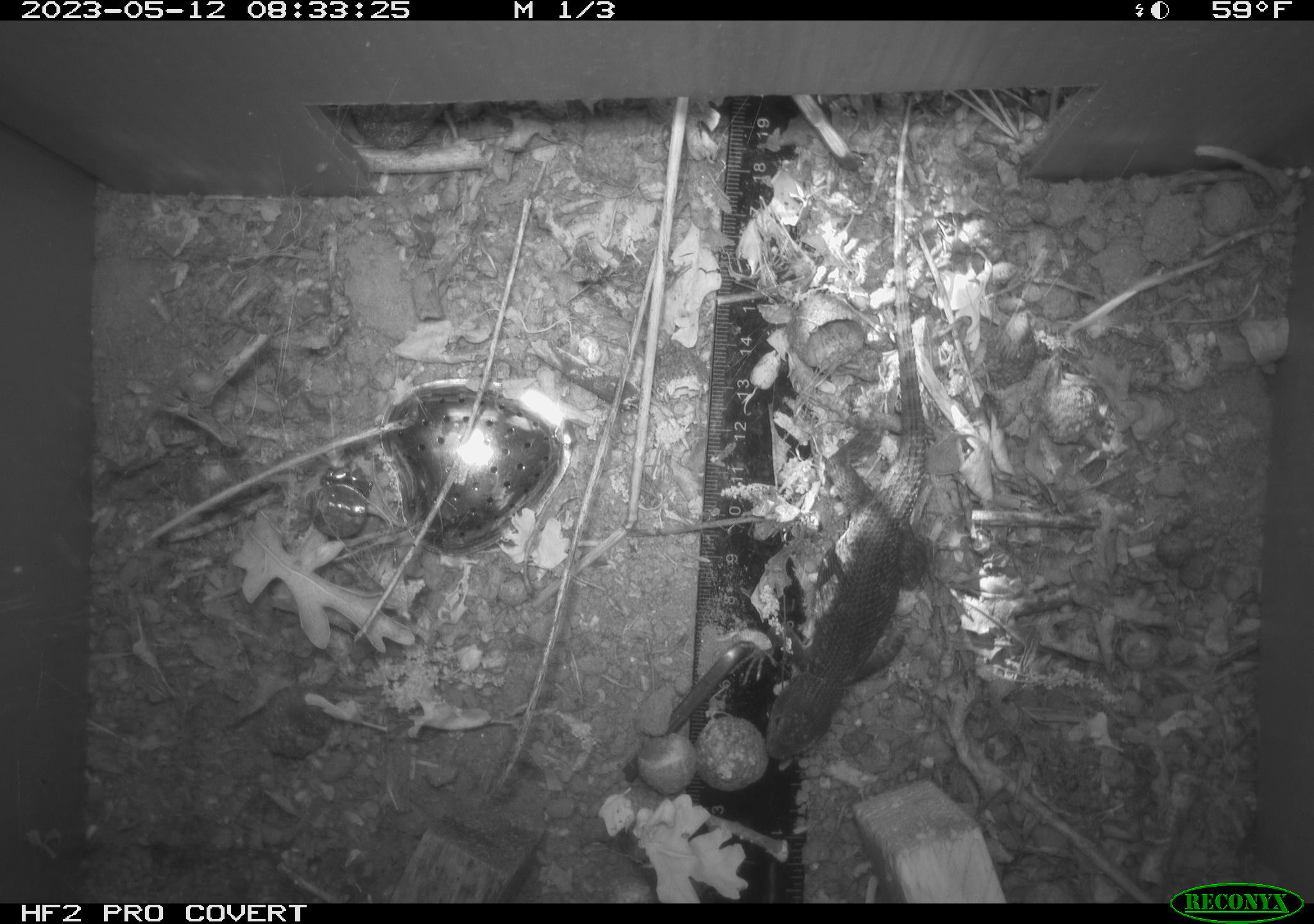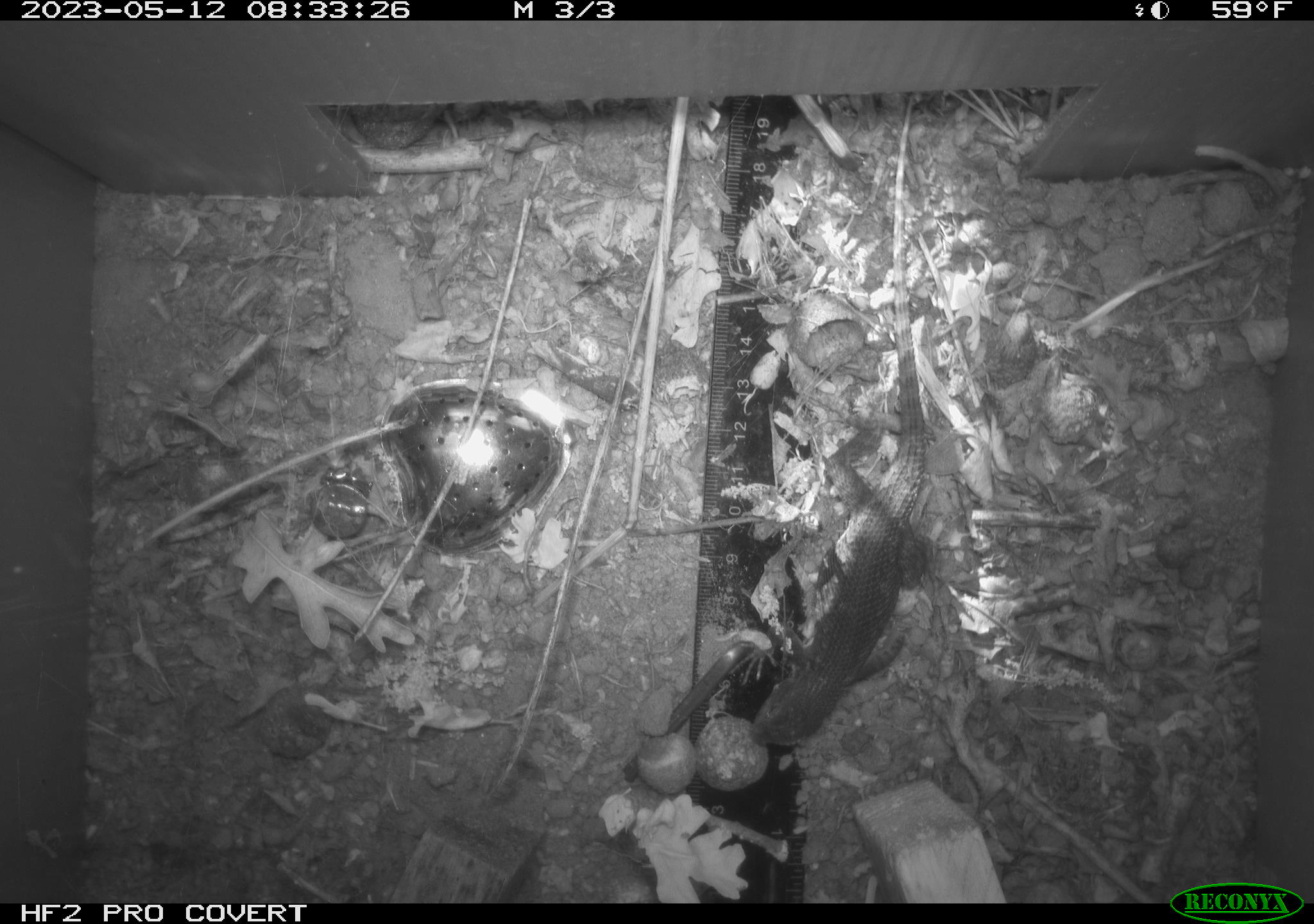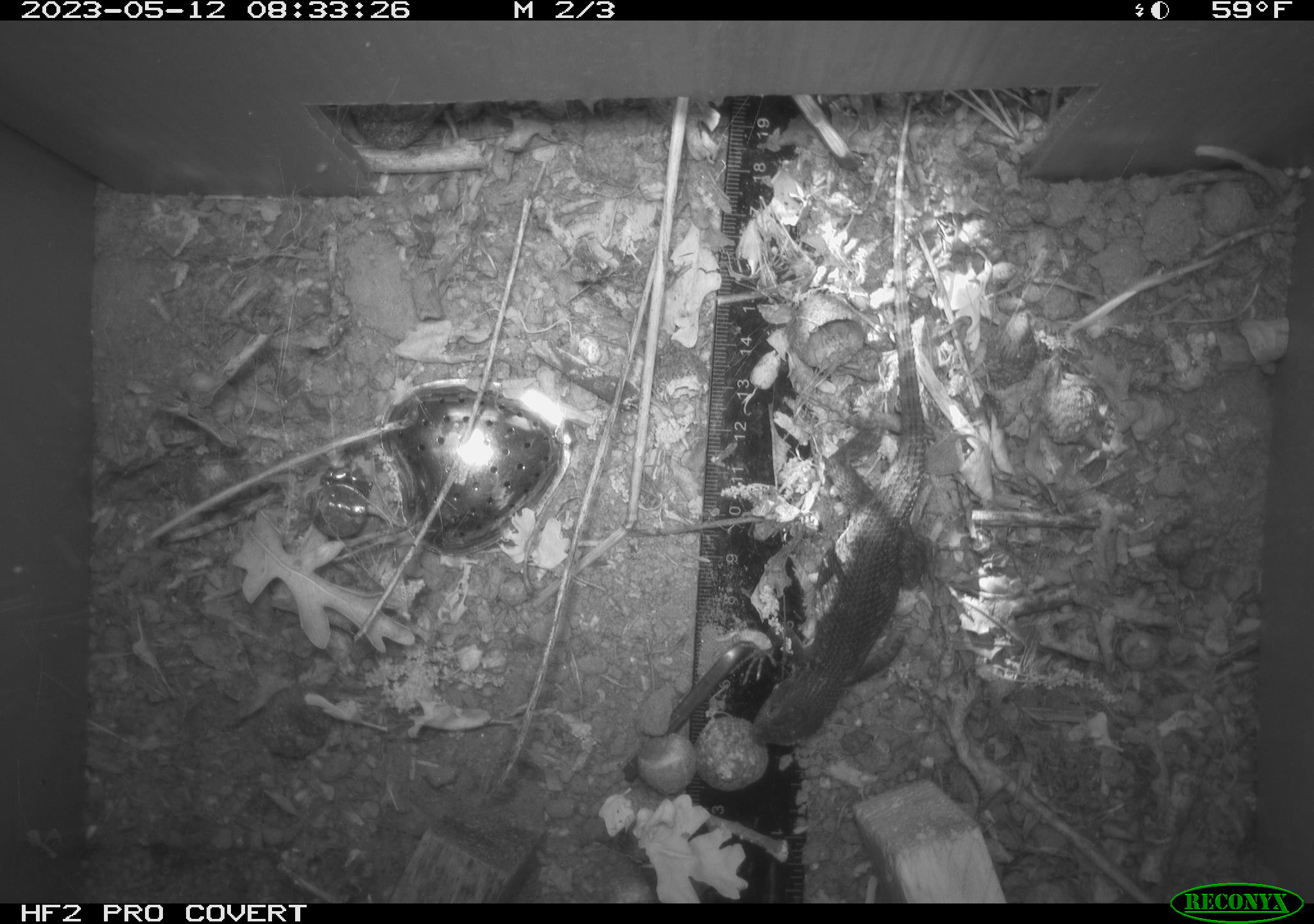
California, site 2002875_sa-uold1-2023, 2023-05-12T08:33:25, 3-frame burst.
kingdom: Animalia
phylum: Chordata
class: Reptilia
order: Squamata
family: Phrynosomatidae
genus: Sceloporus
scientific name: Sceloporus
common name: spiny lizards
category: sceloporus species